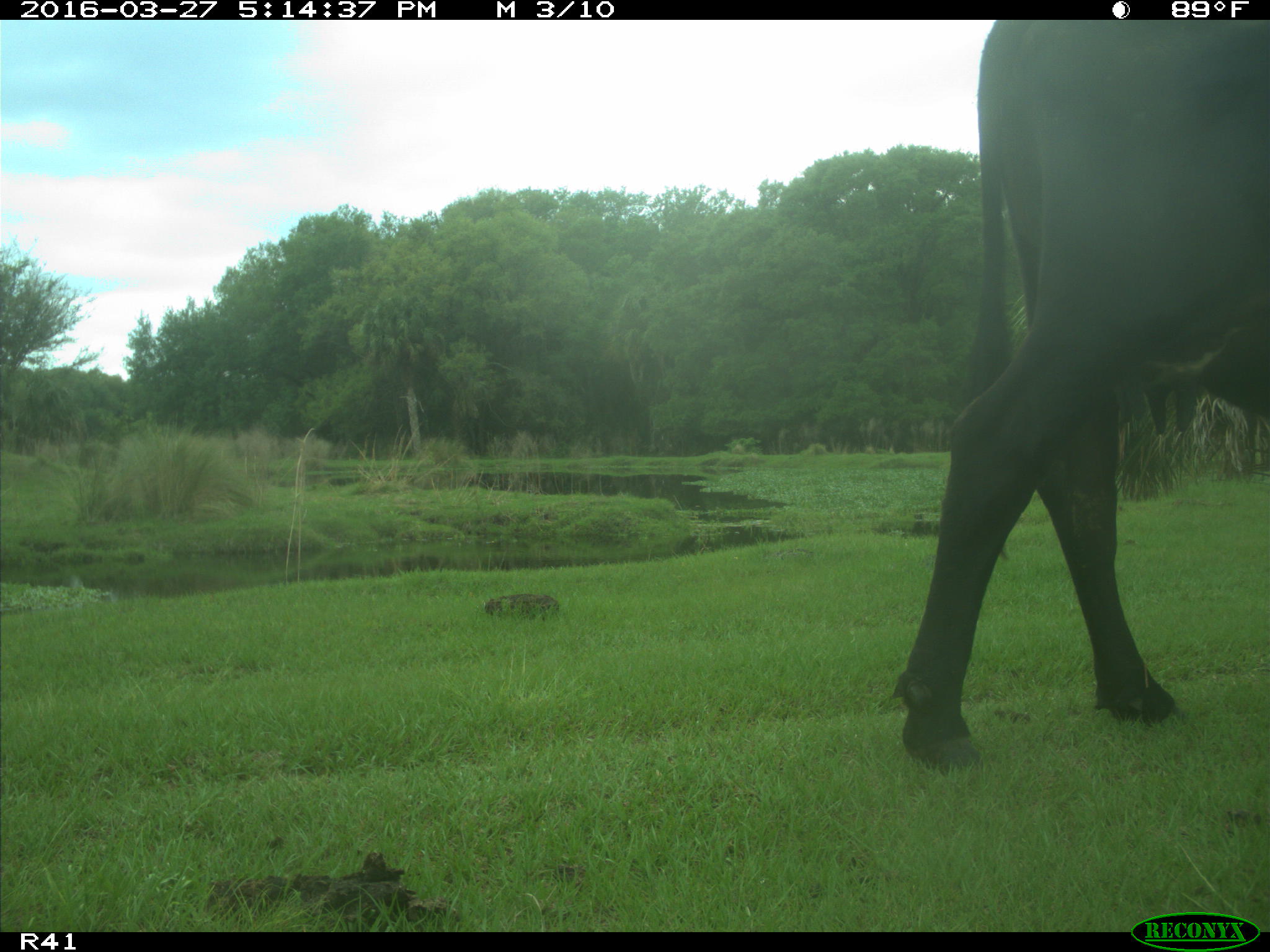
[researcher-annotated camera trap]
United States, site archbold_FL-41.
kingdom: Animalia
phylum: Chordata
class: Mammalia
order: Artiodactyla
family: Bovidae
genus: Bos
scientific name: Bos taurus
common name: domestic cow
Bos taurus (domestic cow).